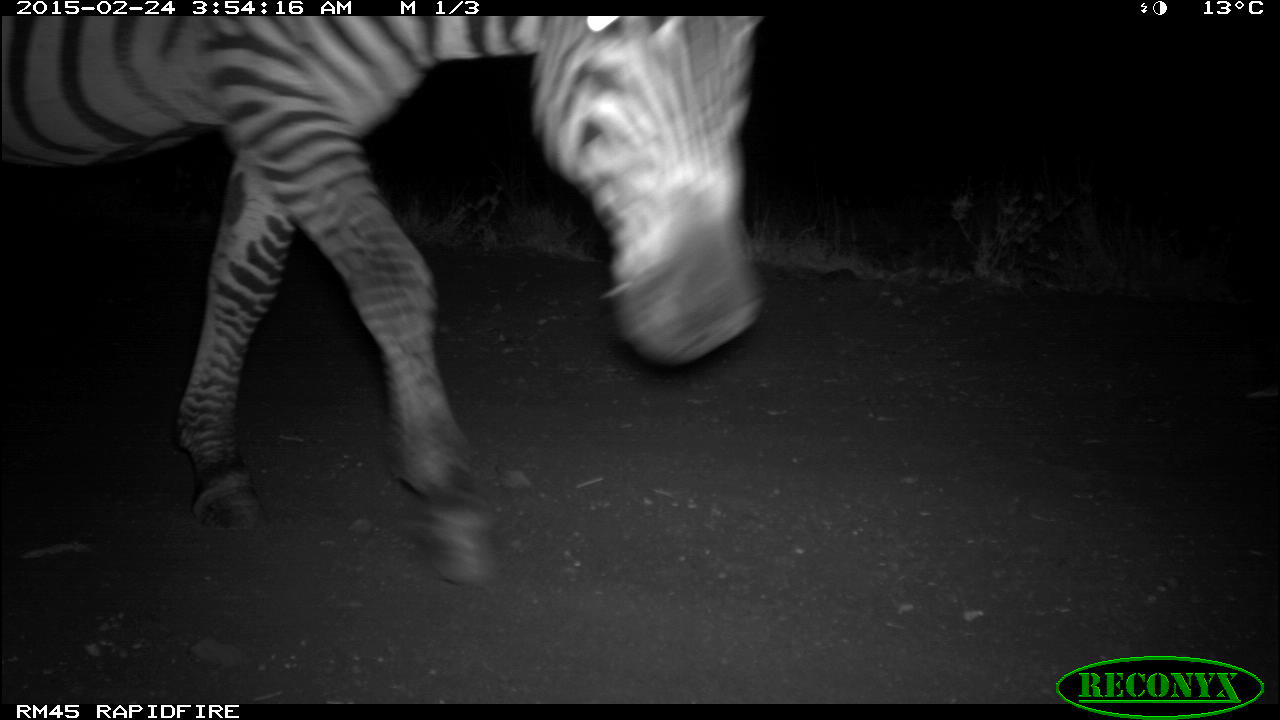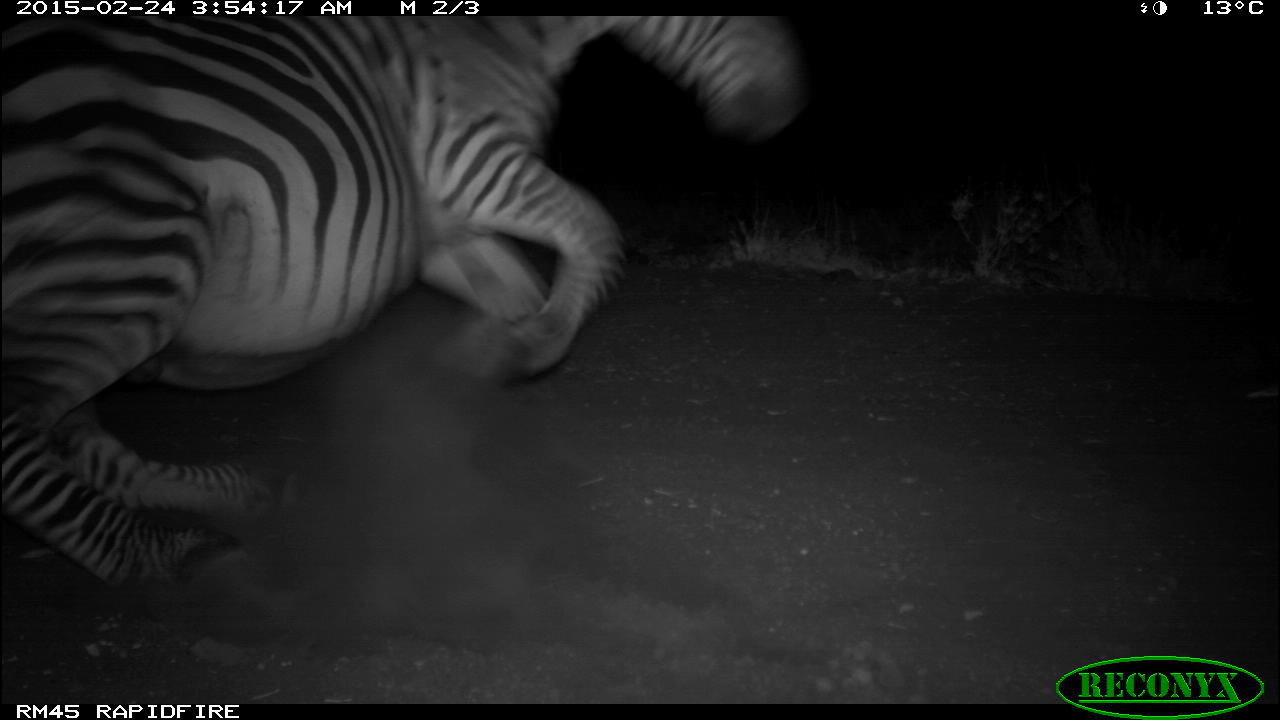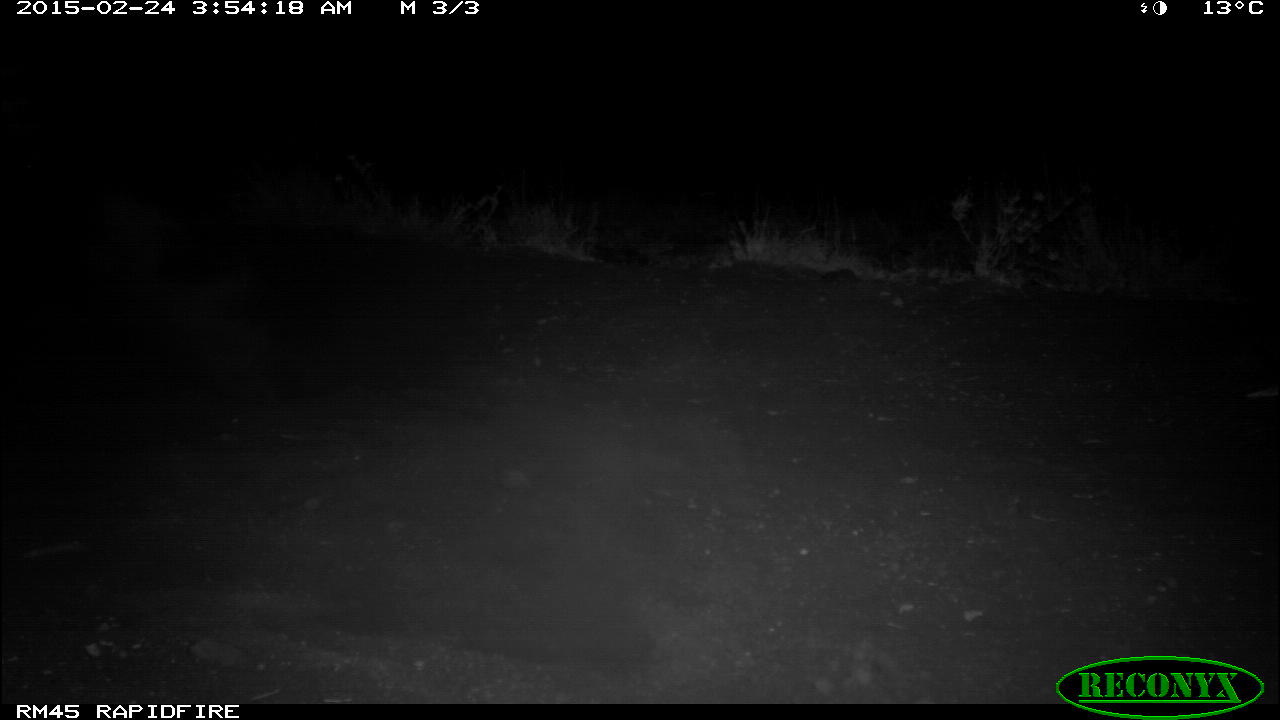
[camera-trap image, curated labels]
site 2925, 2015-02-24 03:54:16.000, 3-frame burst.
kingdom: Animalia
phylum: Chordata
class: Mammalia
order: Perissodactyla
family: Equidae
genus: Equus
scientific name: Equus quagga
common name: plains zebra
Equus quagga (plains zebra), count 1.